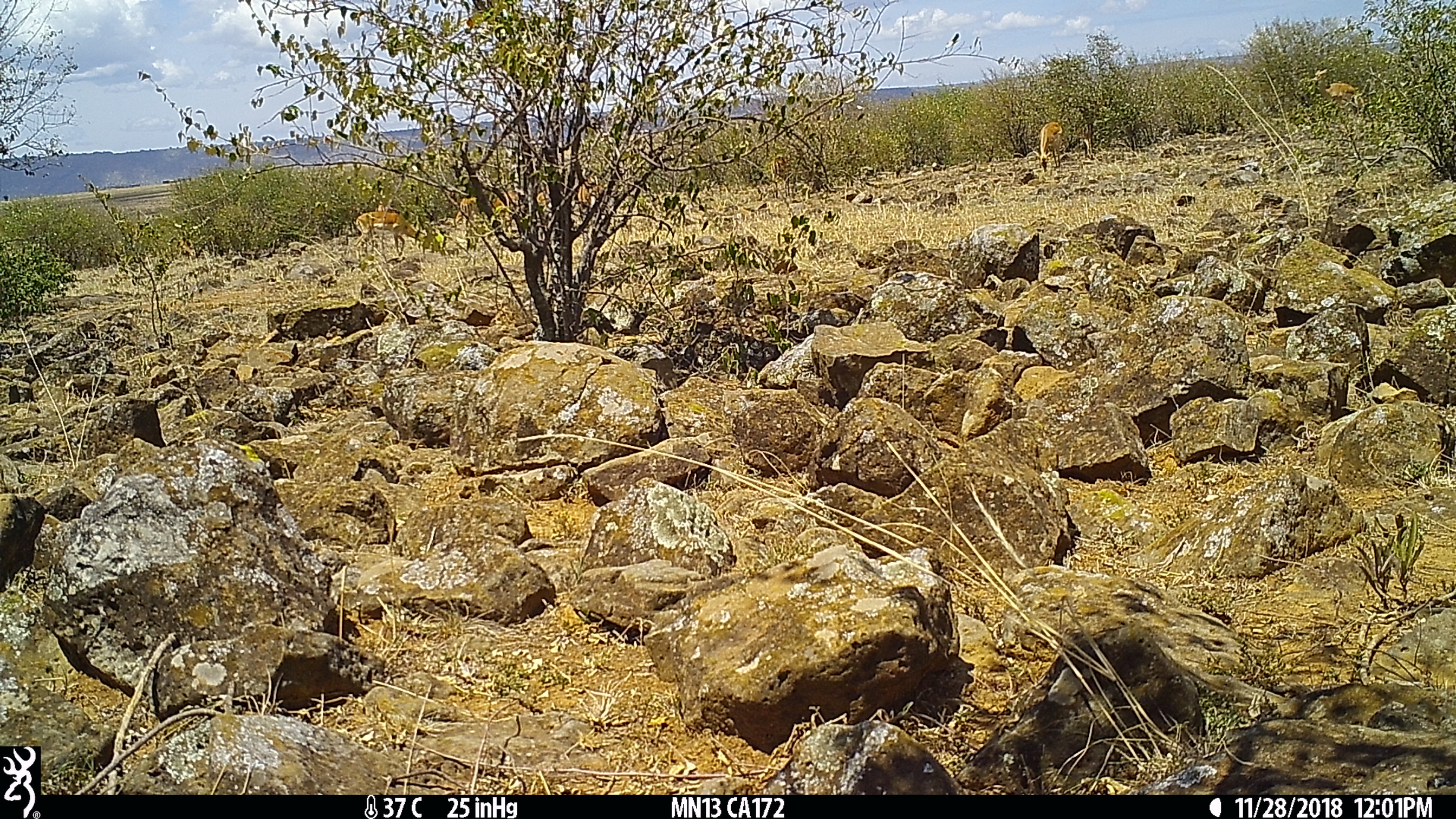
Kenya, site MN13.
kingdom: Animalia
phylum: Chordata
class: Mammalia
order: Artiodactyla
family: Bovidae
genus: Aepyceros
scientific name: Aepyceros melampus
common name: impala